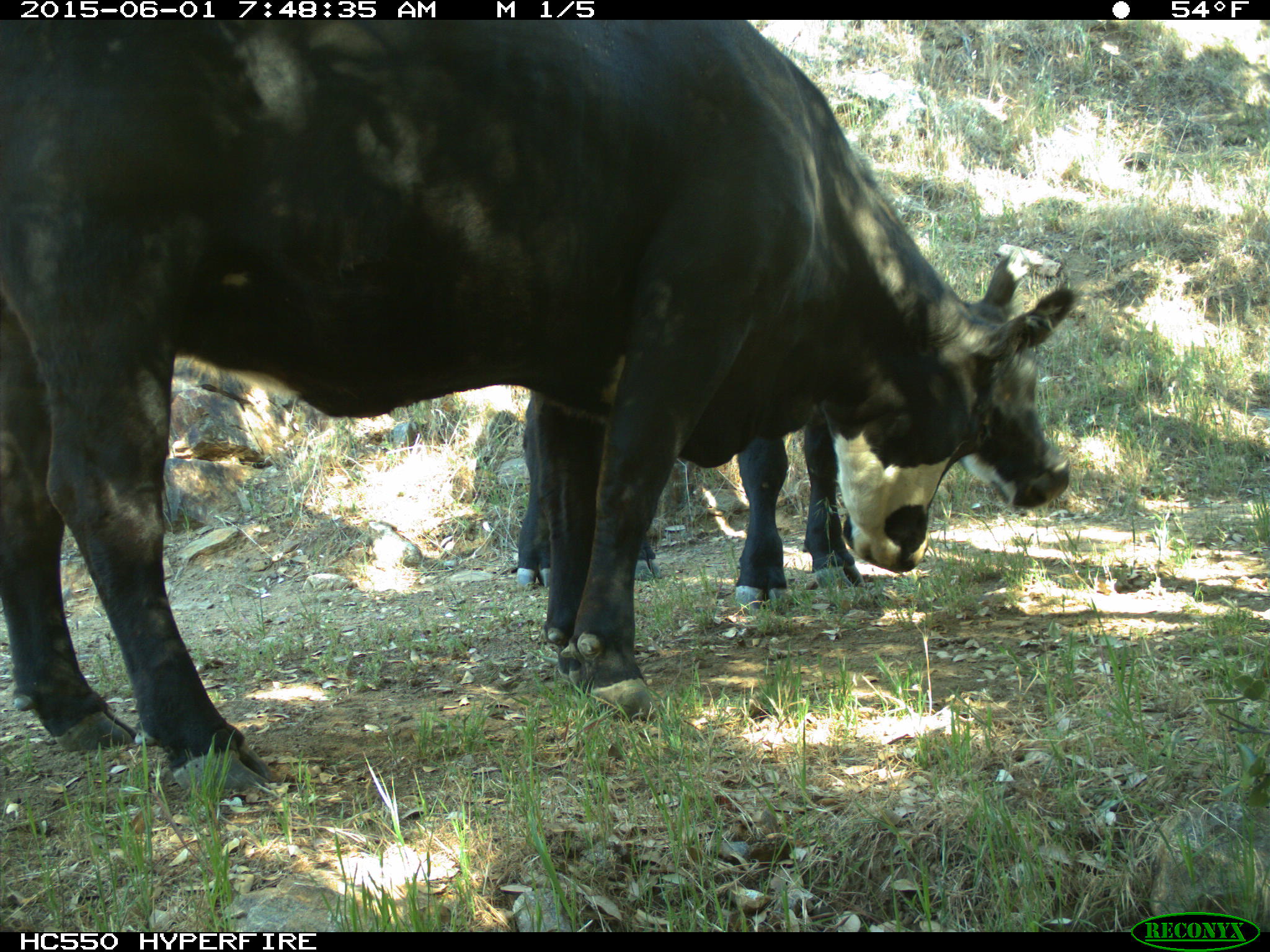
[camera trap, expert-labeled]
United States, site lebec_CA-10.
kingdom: Animalia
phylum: Chordata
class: Mammalia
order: Artiodactyla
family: Bovidae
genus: Bos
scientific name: Bos taurus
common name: domestic cow